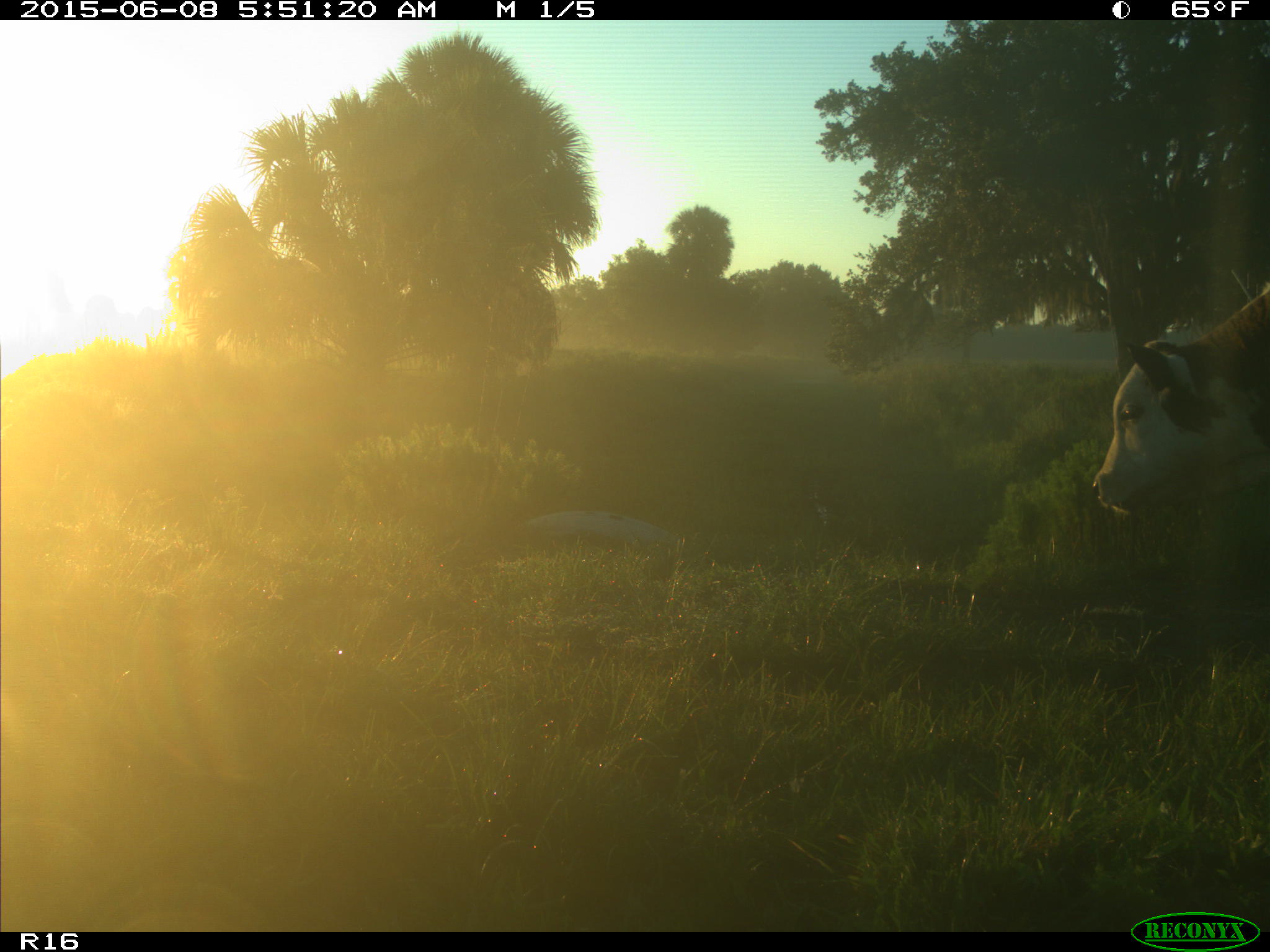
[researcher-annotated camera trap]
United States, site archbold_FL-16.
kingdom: Animalia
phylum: Chordata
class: Mammalia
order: Artiodactyla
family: Bovidae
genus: Bos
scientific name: Bos taurus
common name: domestic cow